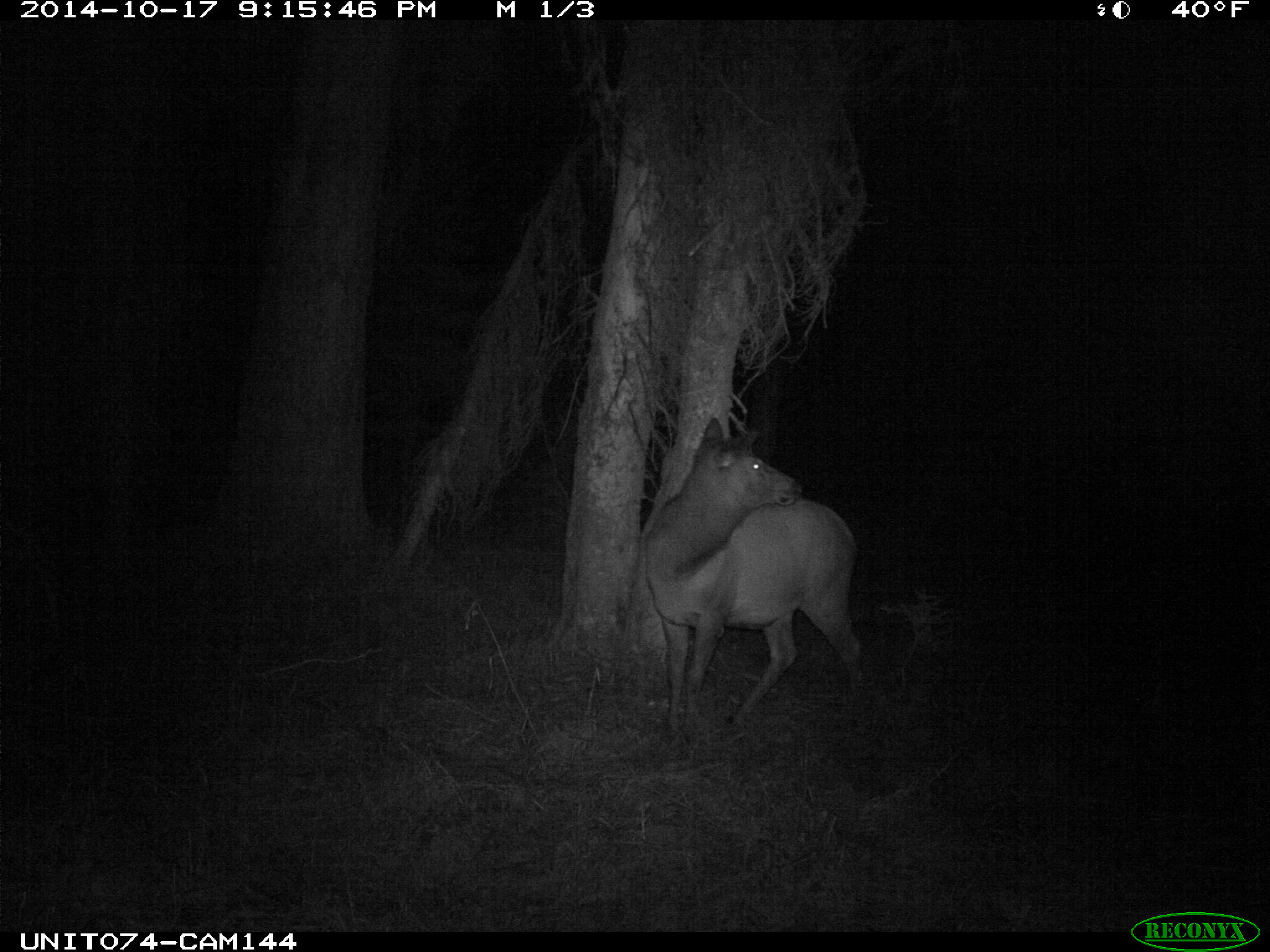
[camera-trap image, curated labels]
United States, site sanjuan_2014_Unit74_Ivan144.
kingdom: Animalia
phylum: Chordata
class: Mammalia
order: Artiodactyla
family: Cervidae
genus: Cervus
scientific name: Cervus elaphus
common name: red deer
Cervus elaphus (red deer).